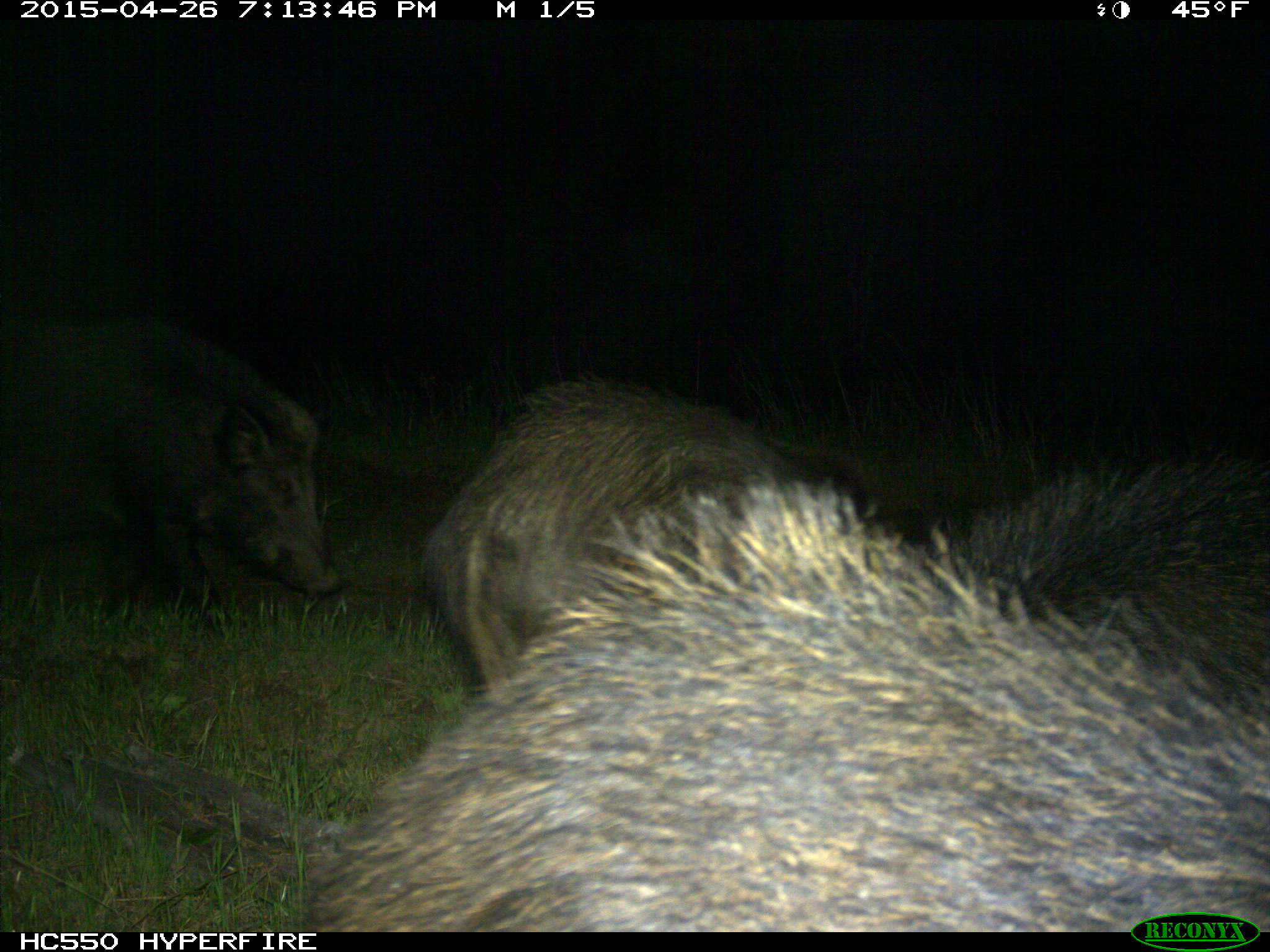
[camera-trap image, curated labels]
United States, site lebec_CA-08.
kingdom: Animalia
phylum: Chordata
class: Mammalia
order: Artiodactyla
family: Suidae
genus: Sus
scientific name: Sus scrofa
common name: wild boar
Sus scrofa (wild boar).